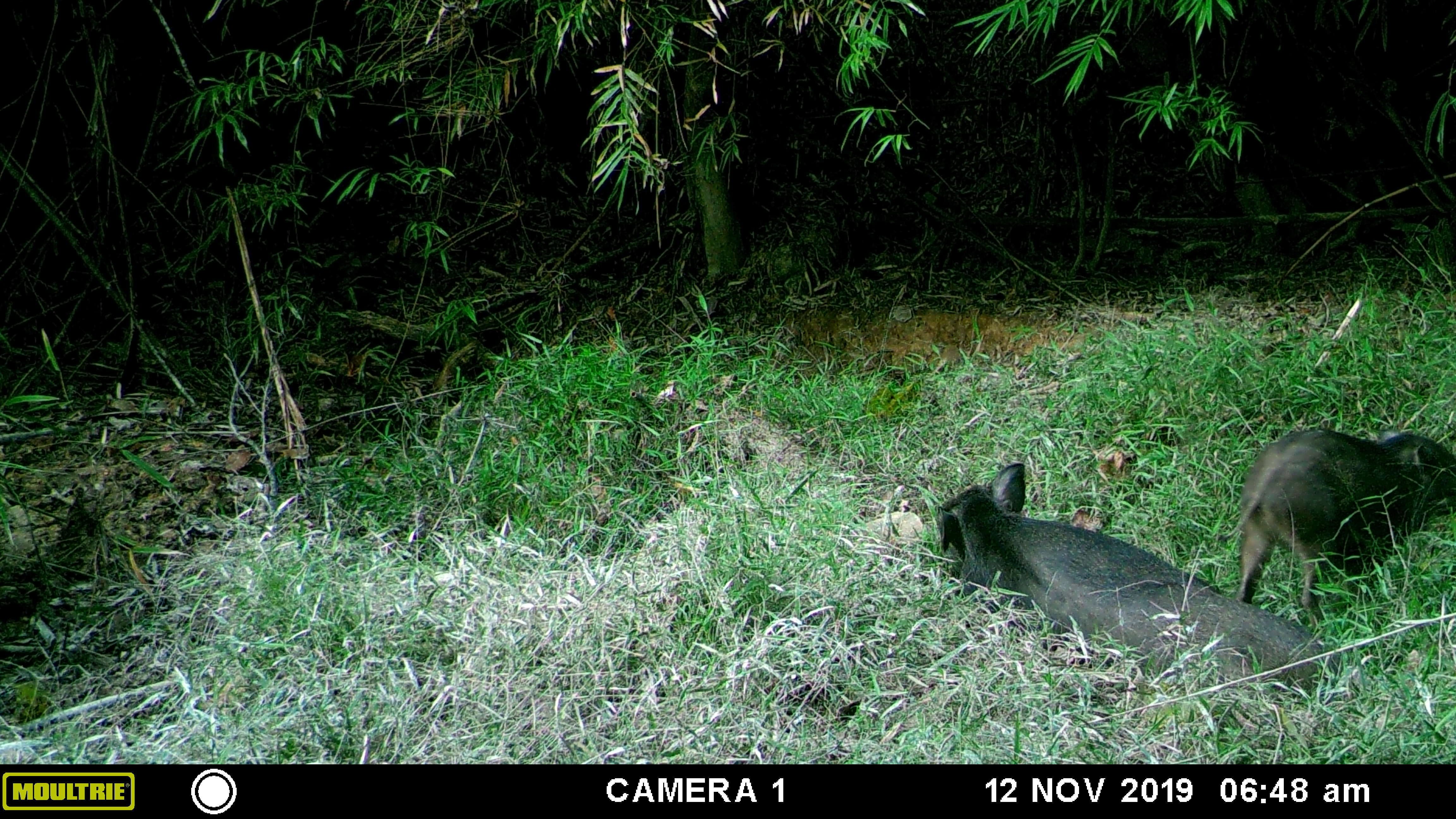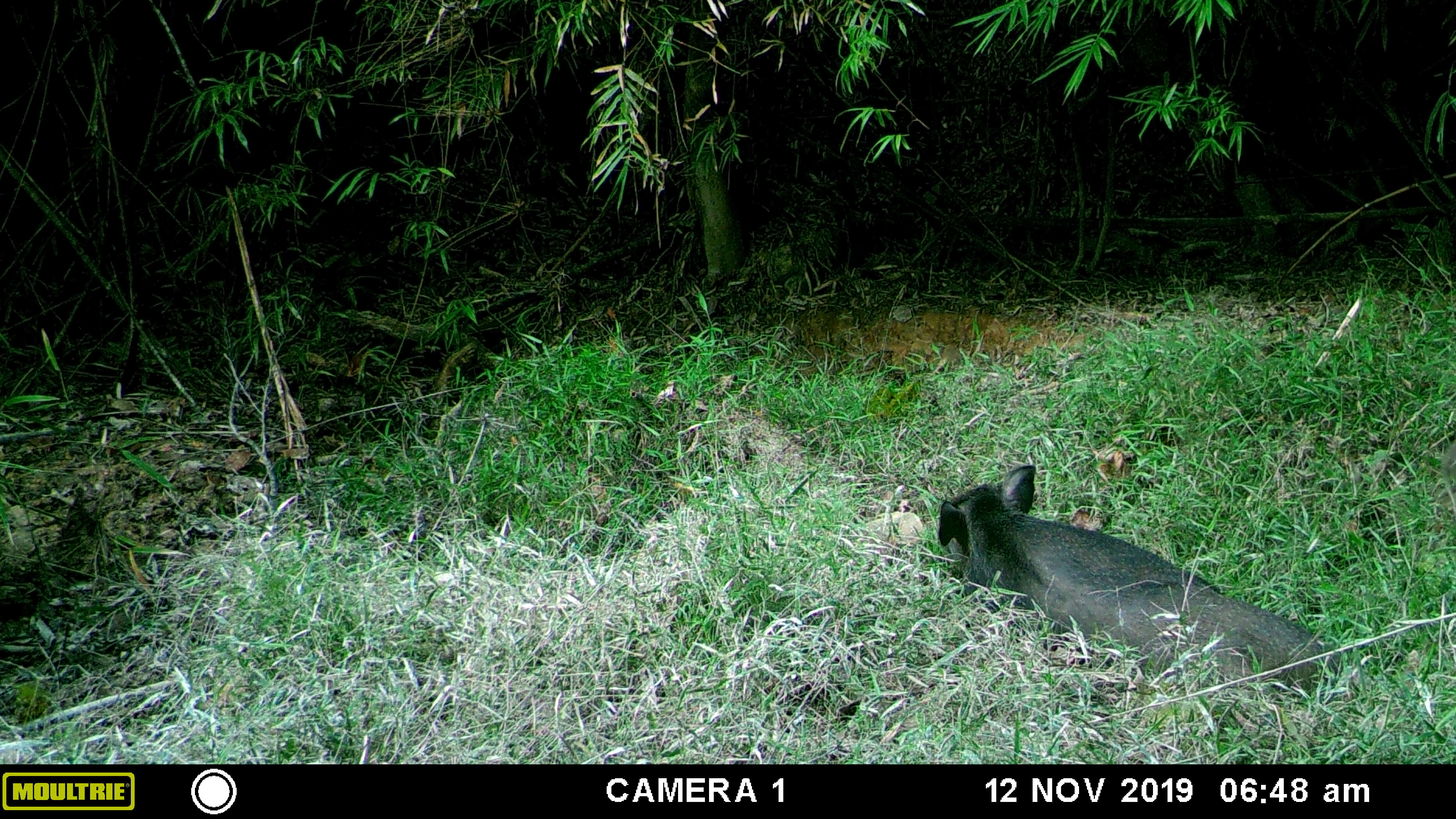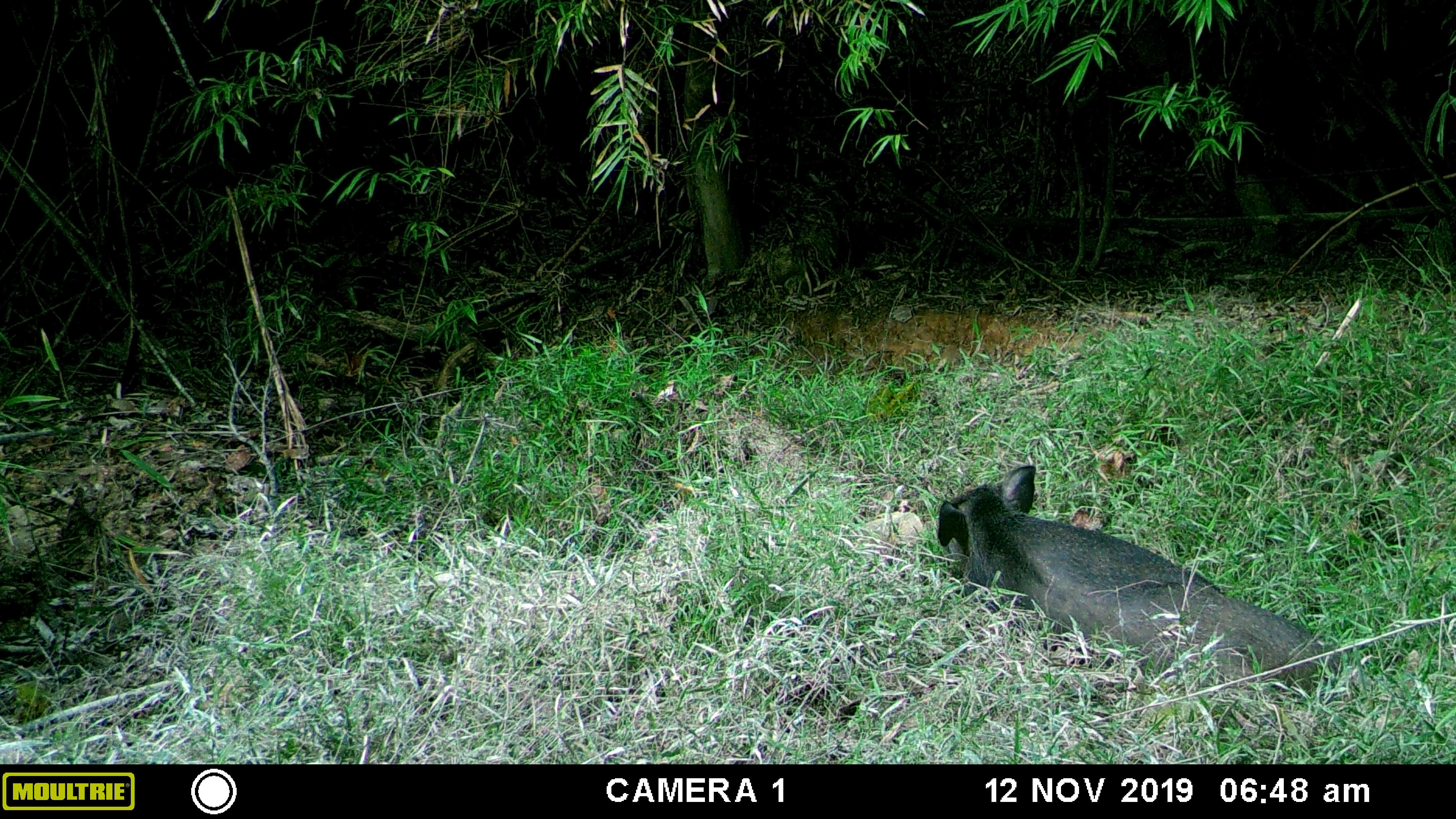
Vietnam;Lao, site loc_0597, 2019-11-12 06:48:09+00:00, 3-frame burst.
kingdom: Animalia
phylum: Chordata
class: Mammalia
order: Artiodactyla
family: Suidae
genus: Sus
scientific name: Sus scrofa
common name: eurasian wild pig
Eurasian wild pig (Sus scrofa). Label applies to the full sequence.